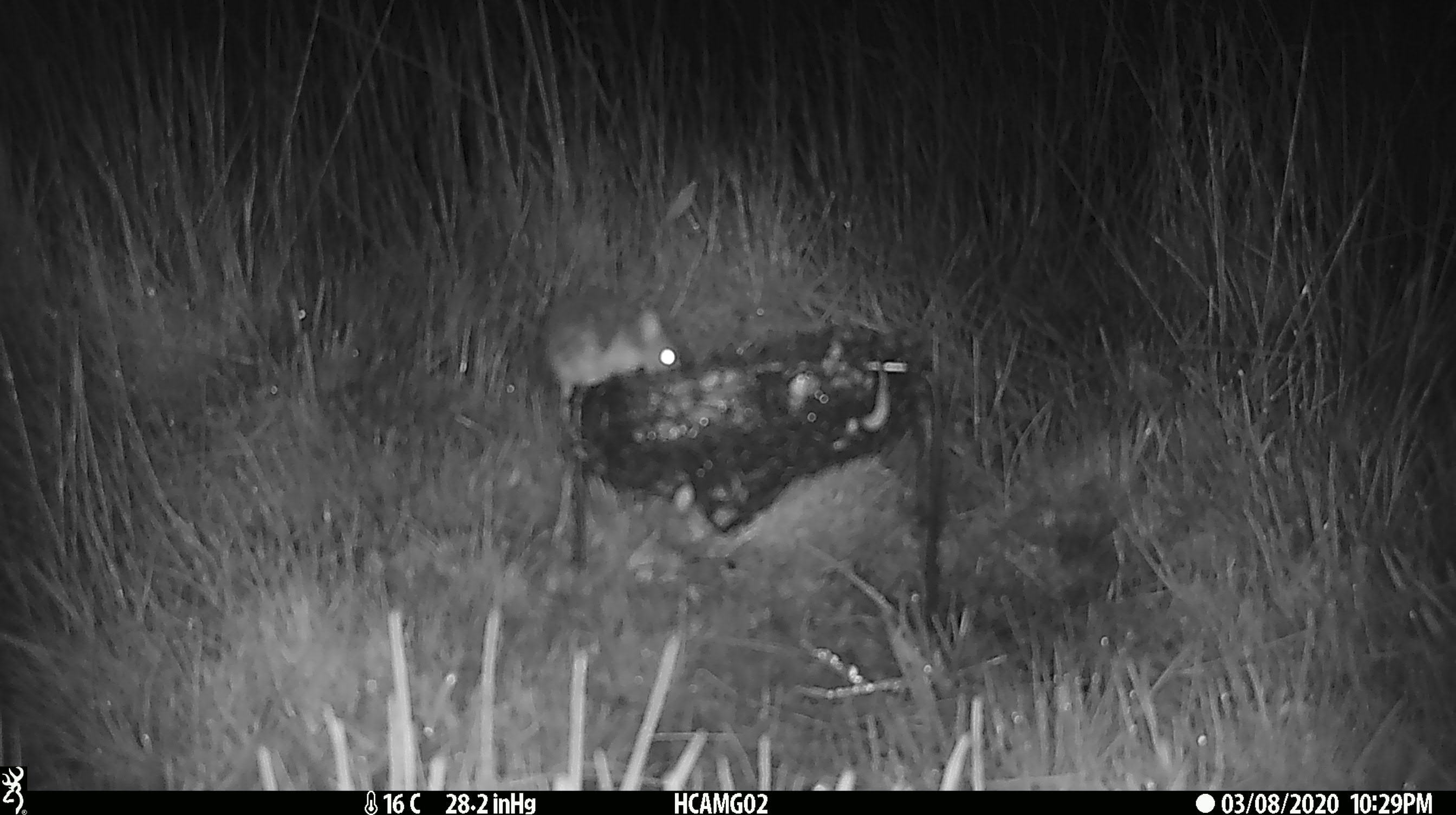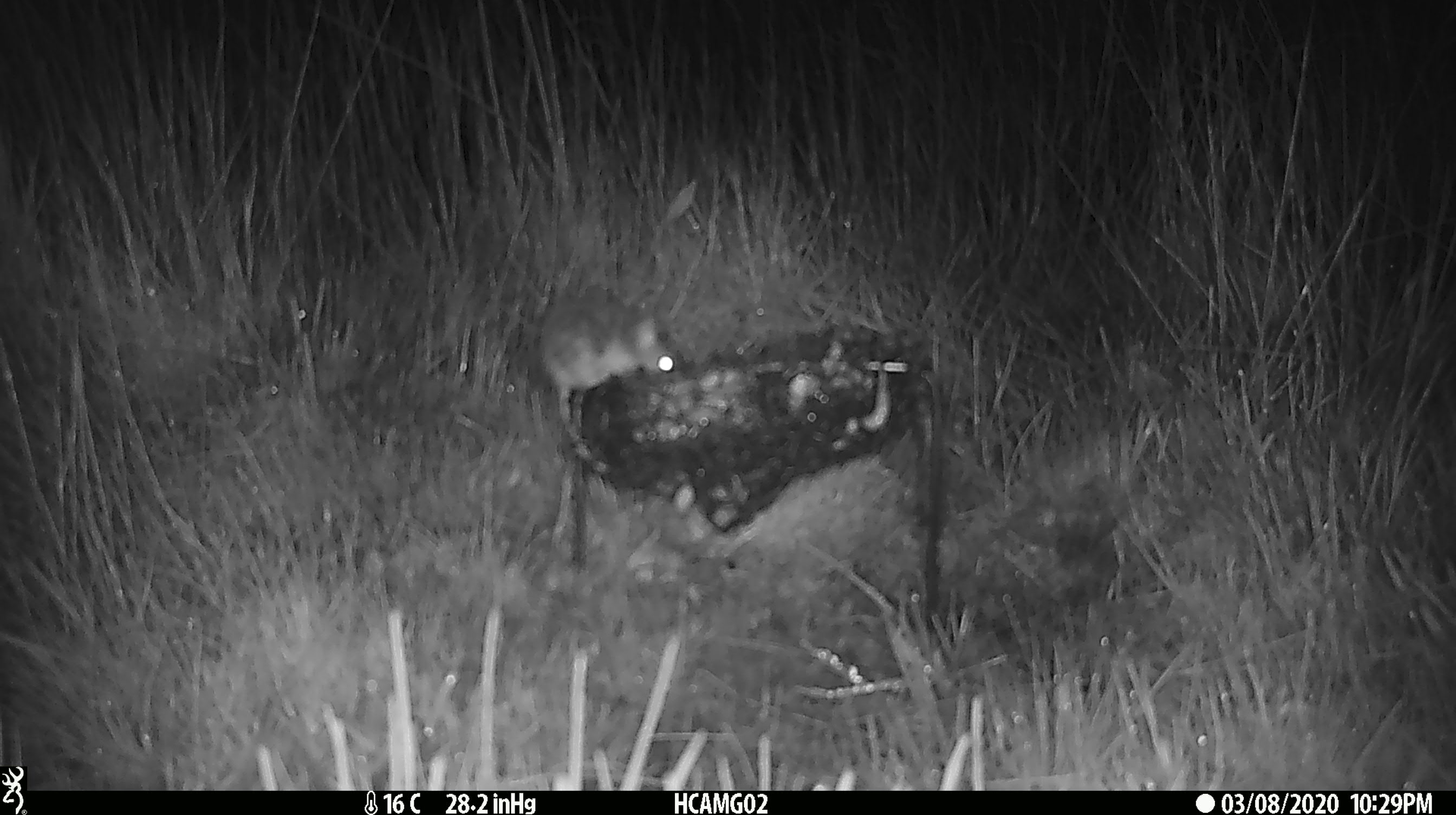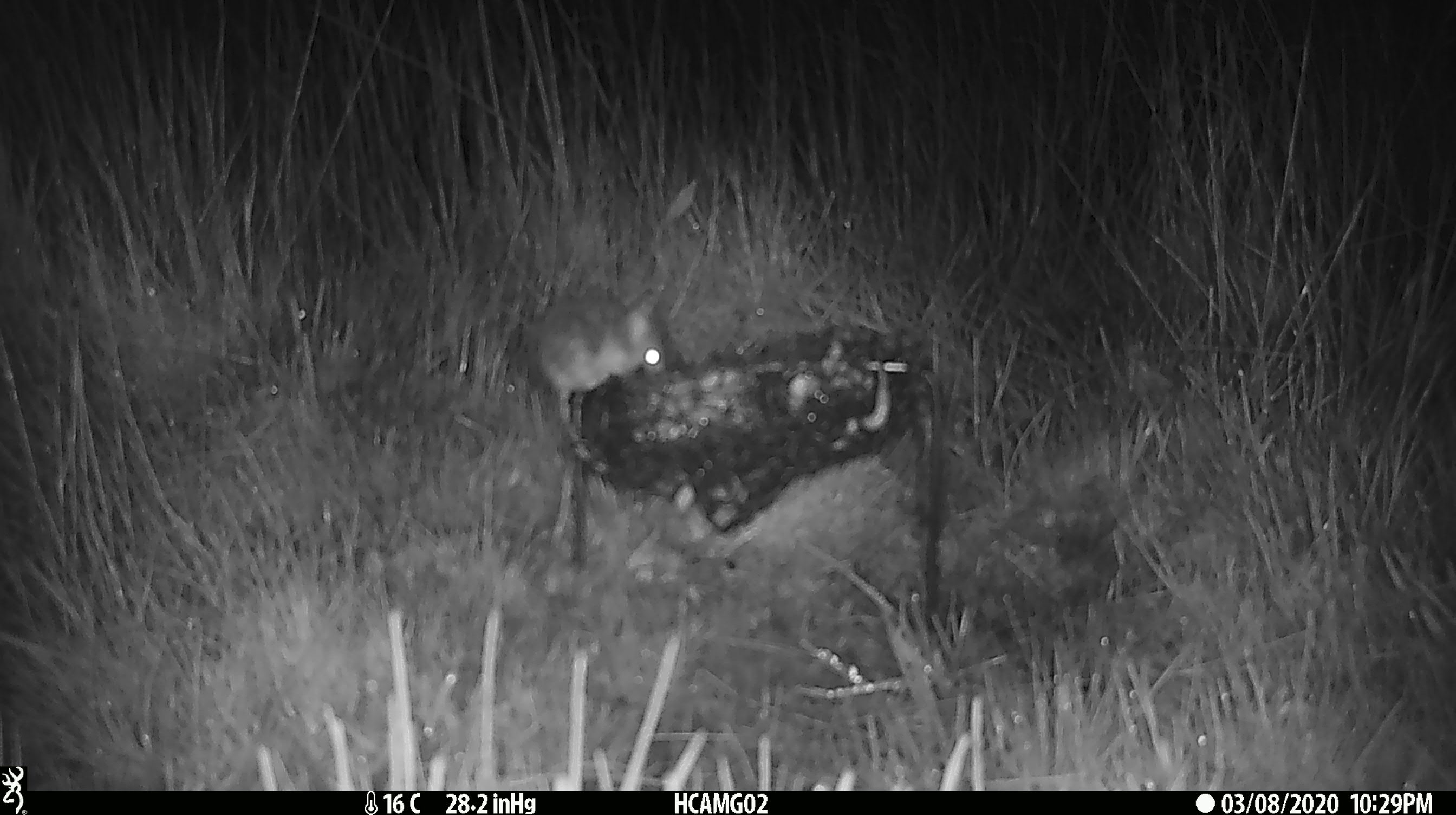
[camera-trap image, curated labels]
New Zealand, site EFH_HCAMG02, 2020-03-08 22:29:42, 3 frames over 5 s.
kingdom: Animalia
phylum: Chordata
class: Mammalia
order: Rodentia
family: Muridae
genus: Mus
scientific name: Mus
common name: mouse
Mouse (Mus).